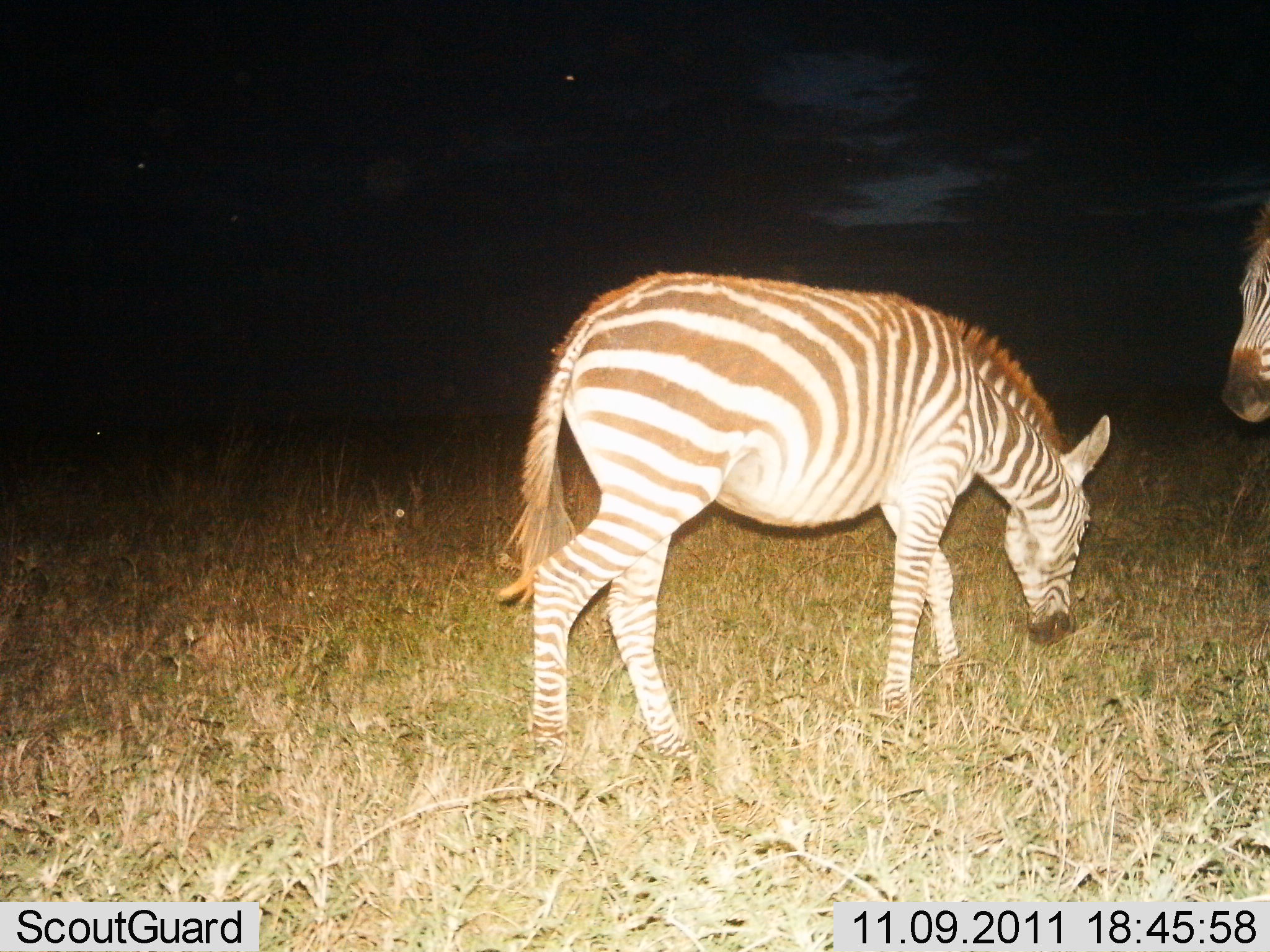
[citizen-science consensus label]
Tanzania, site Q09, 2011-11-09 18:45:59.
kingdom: Animalia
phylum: Chordata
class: Mammalia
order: Perissodactyla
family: Equidae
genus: Equus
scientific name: Equus quagga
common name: plains zebra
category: zebra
Zebra (plains zebra) (Equus quagga), count 2. Behavior (volunteer vote fractions): standing 83%, resting 0%, moving 8%, interacting 0%. Young present (vote fraction): 8%. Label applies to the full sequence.